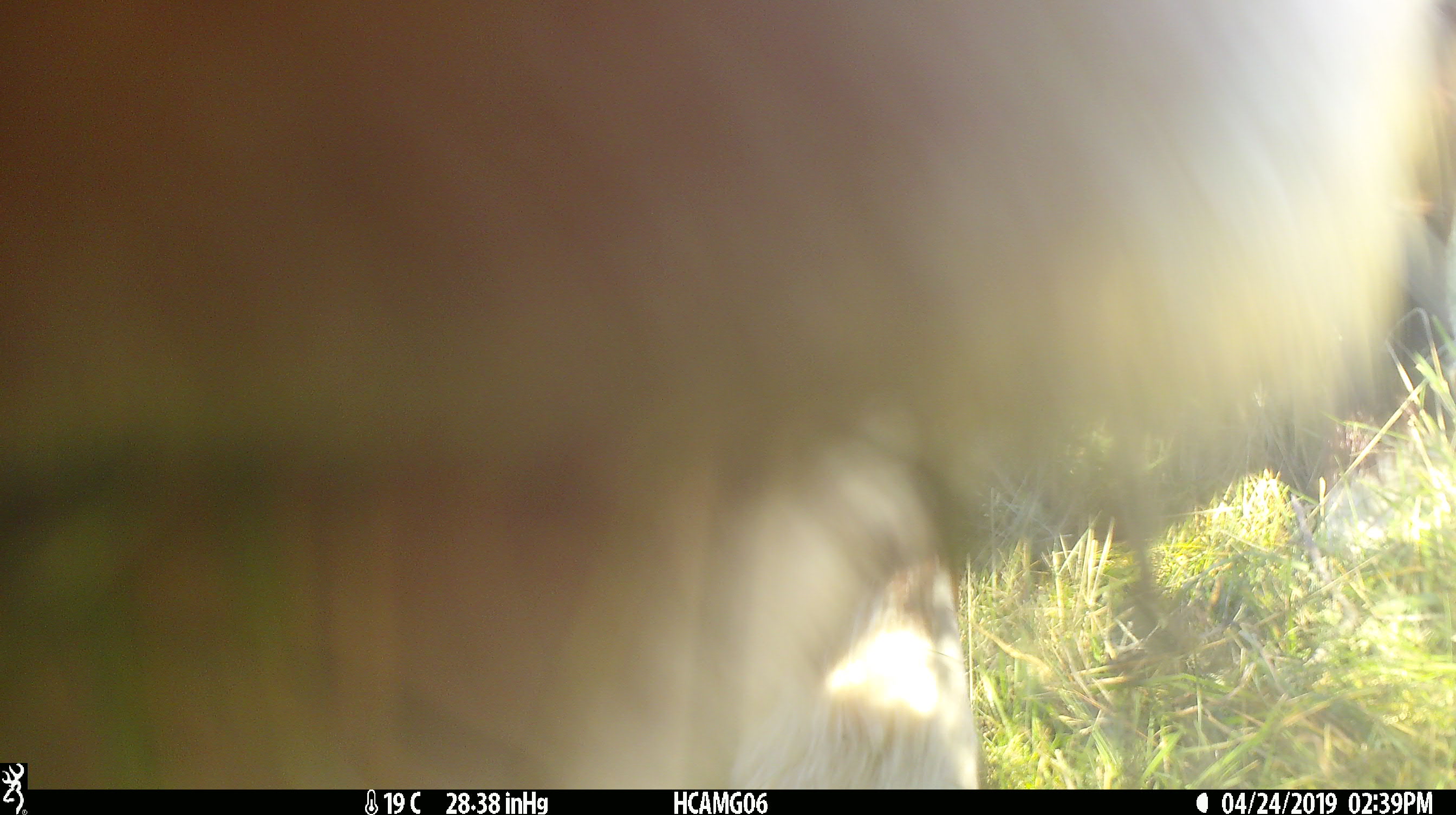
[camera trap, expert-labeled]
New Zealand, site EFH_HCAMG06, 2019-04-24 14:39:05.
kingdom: Animalia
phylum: Chordata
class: Mammalia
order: Artiodactyla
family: Bovidae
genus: Bos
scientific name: Bos taurus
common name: domestic cow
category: cow